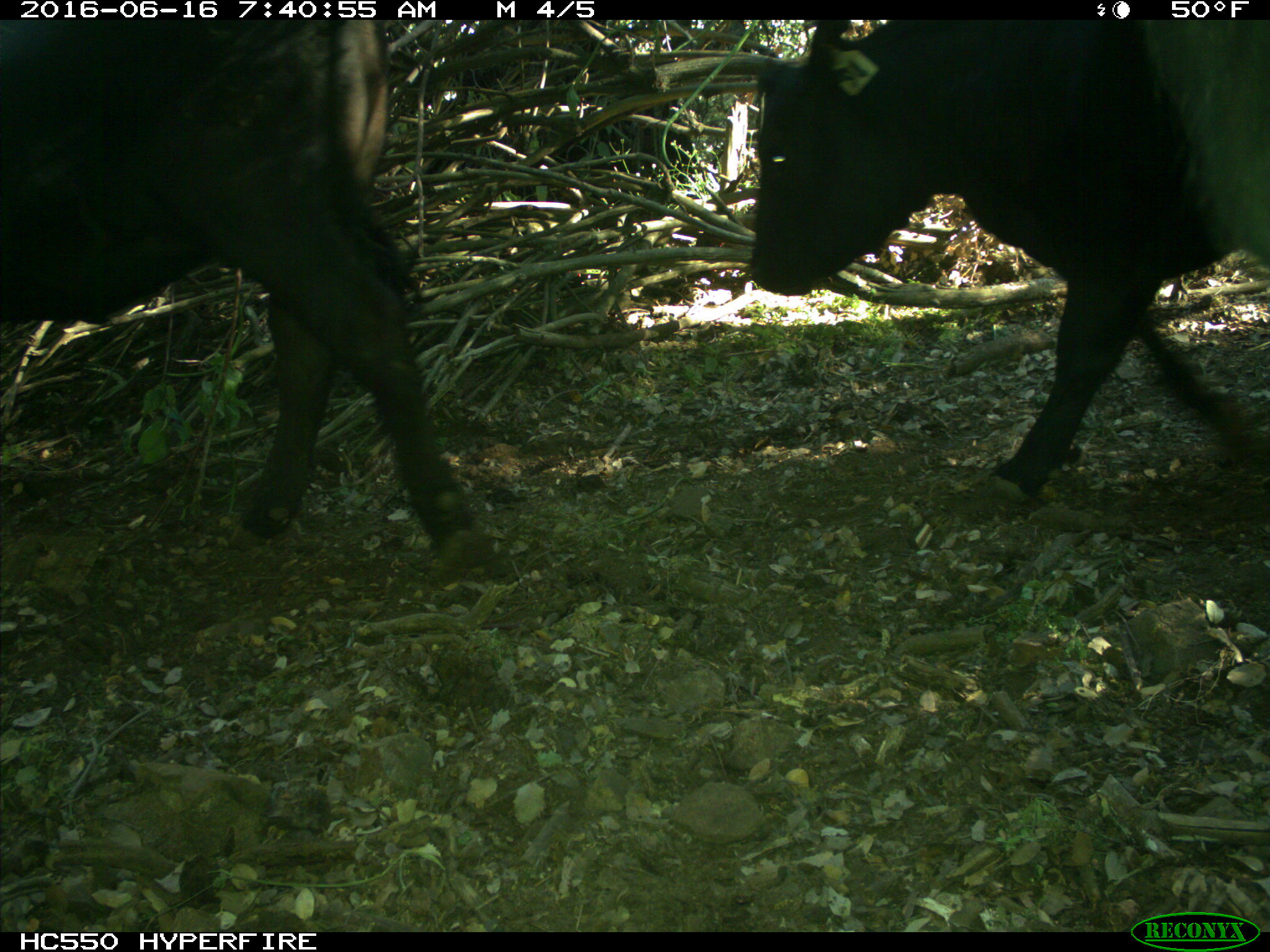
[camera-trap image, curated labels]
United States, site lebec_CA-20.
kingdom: Animalia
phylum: Chordata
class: Mammalia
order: Artiodactyla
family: Bovidae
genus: Bos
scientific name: Bos taurus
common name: domestic cow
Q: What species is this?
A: Bos taurus (domestic cow).